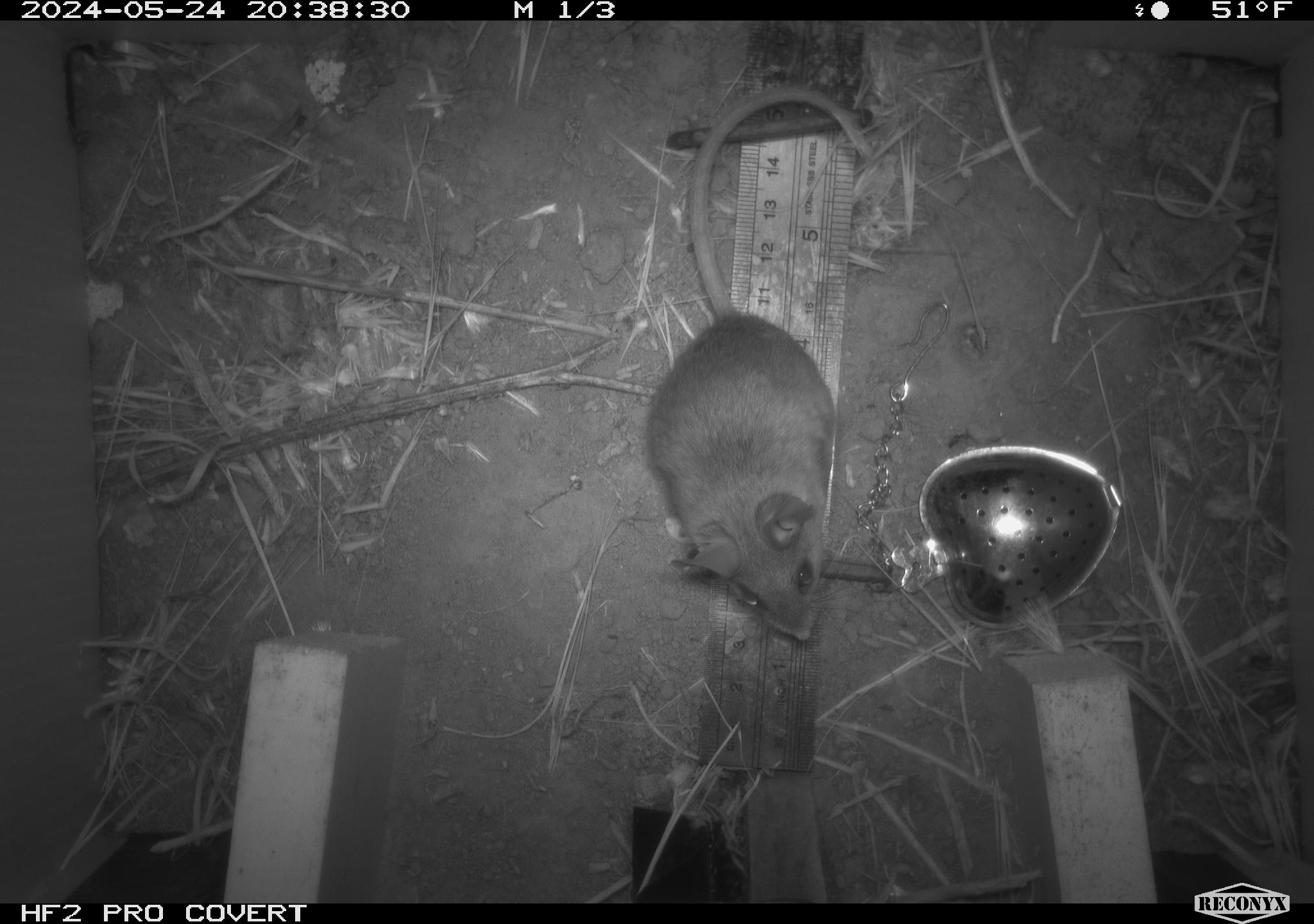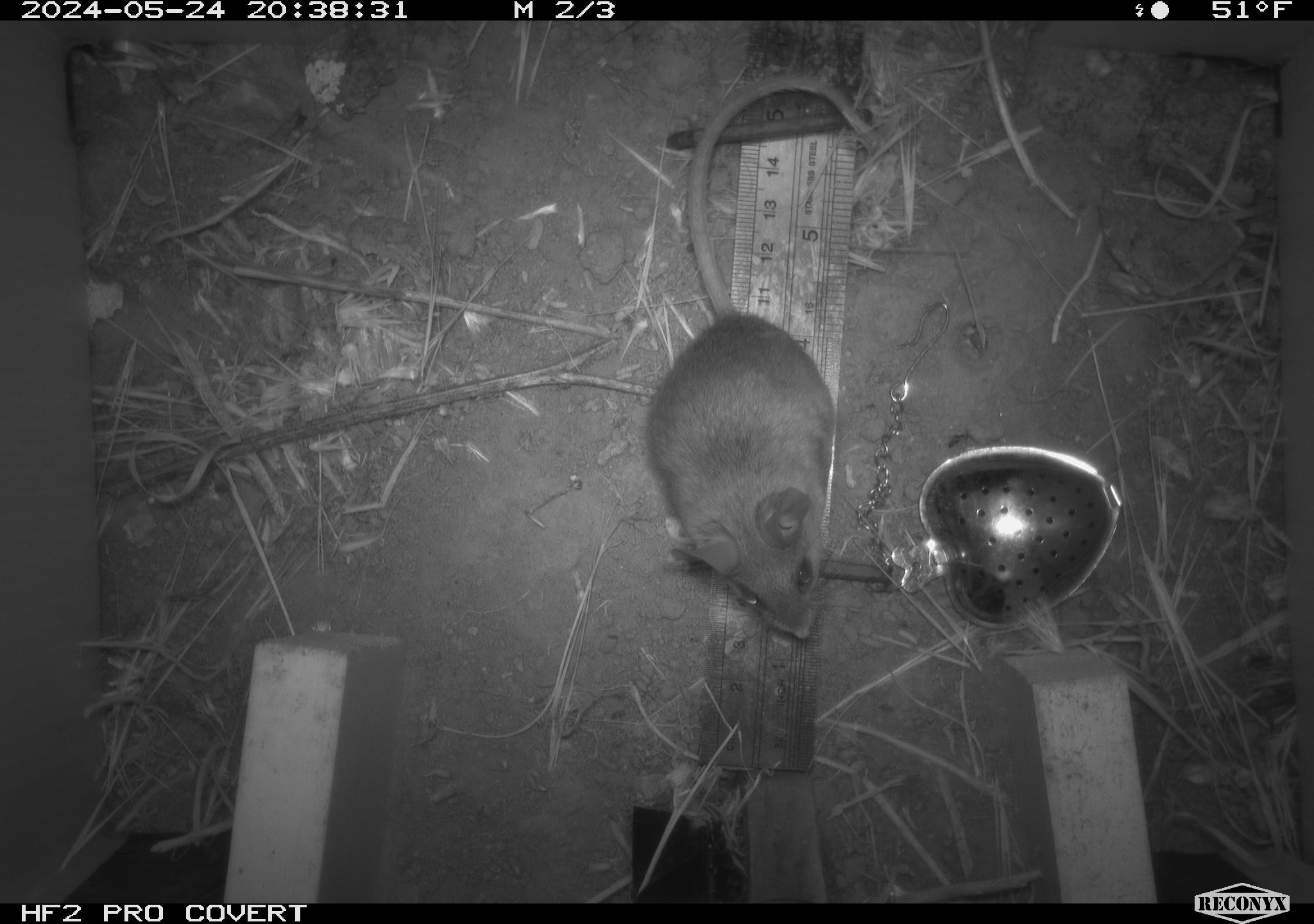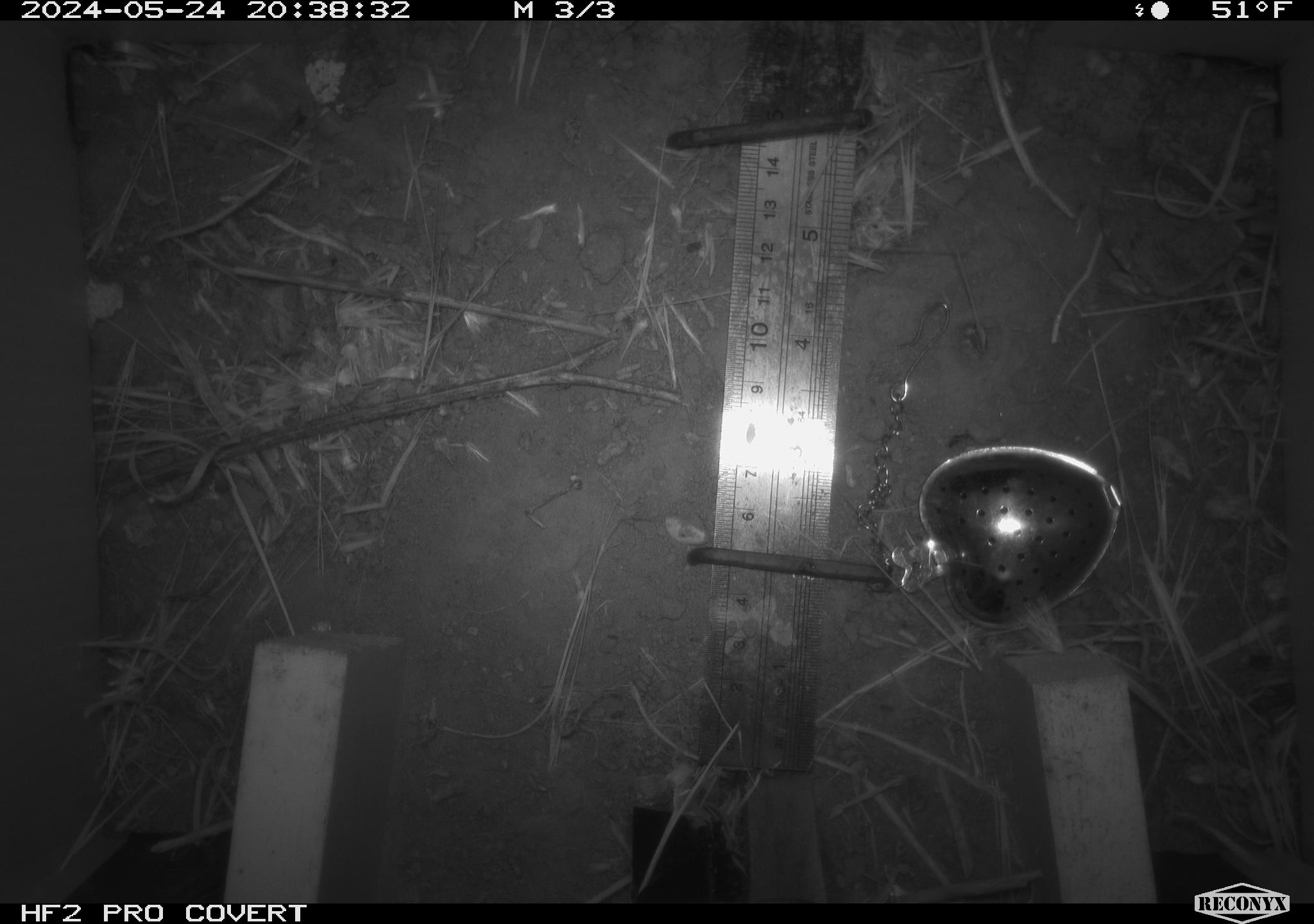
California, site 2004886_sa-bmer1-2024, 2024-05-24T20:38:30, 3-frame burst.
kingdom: Animalia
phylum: Chordata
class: Mammalia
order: Rodentia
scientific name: Rodentia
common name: mouse species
Mouse species (Rodentia).